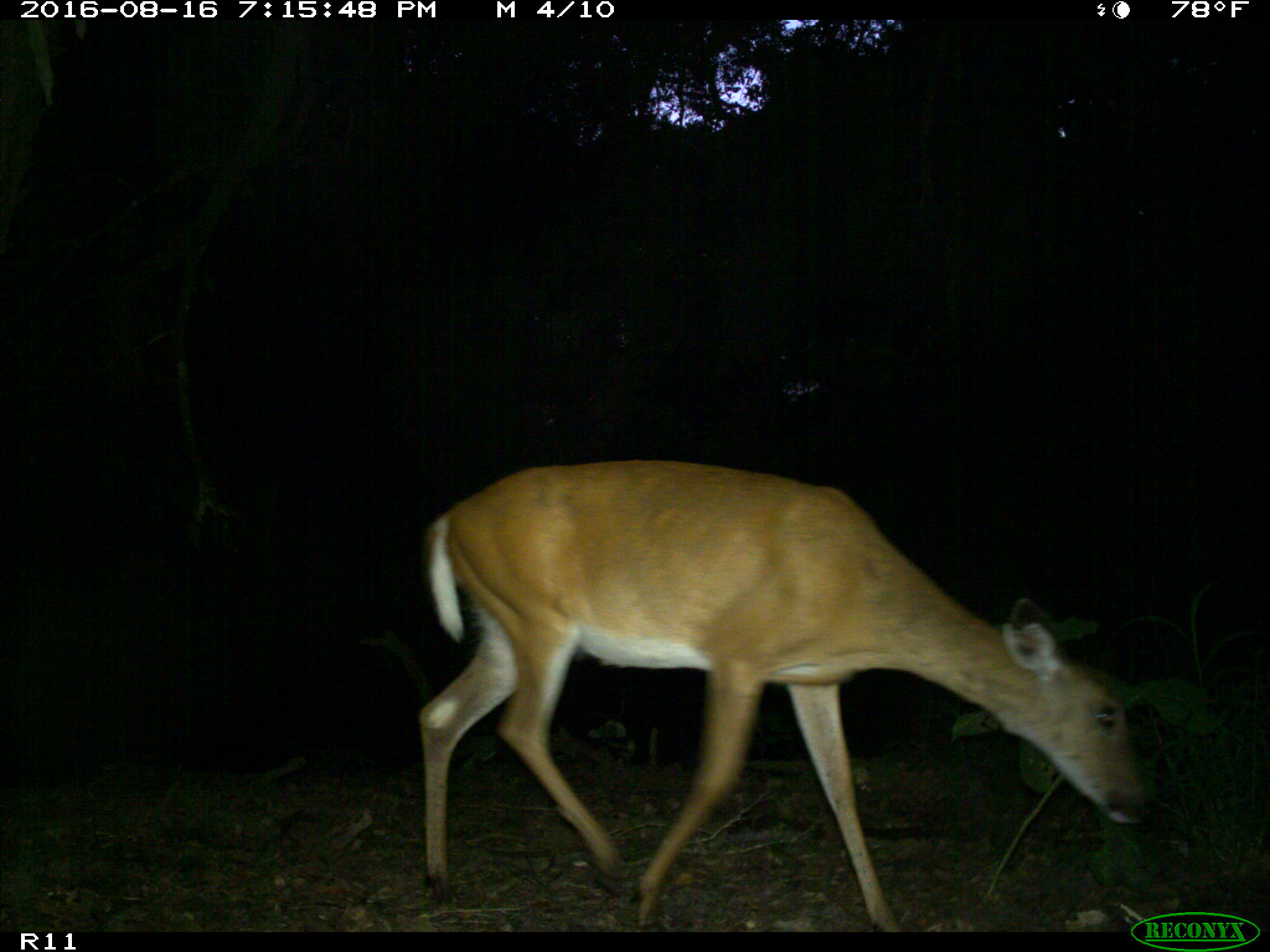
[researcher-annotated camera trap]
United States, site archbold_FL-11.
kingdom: Animalia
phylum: Chordata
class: Mammalia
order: Artiodactyla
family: Cervidae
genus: Odocoileus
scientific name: Odocoileus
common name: deer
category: unidentified deer